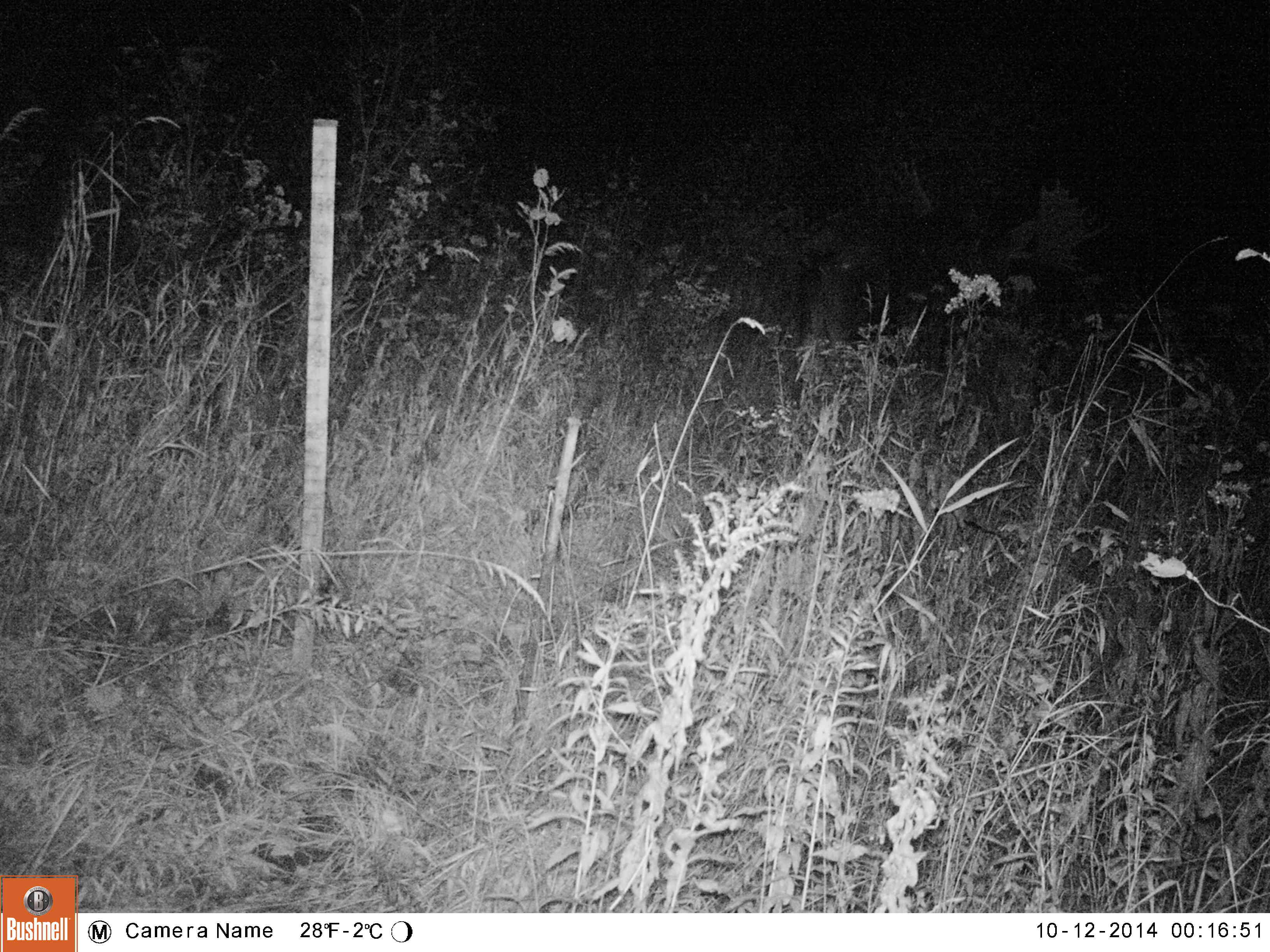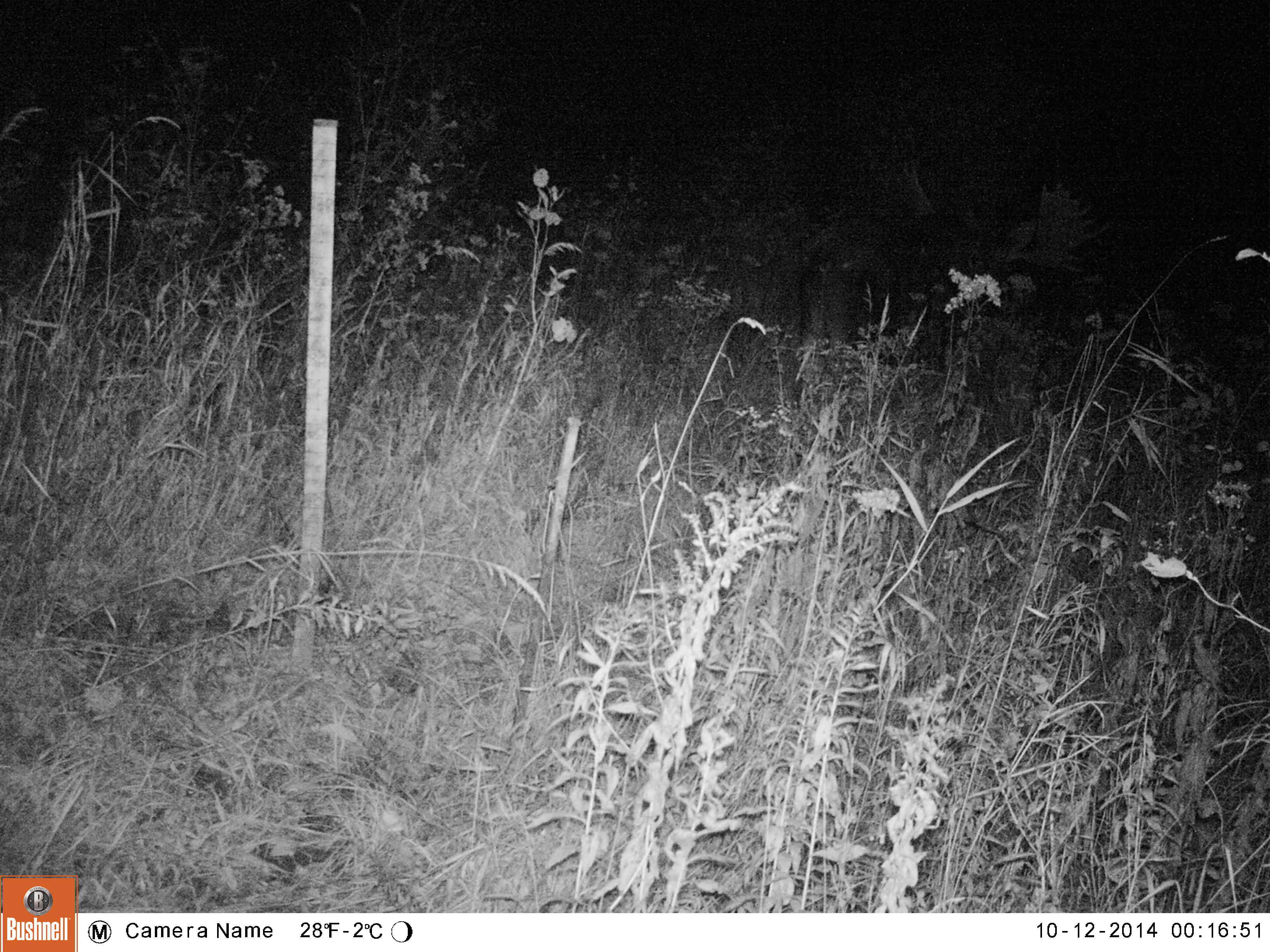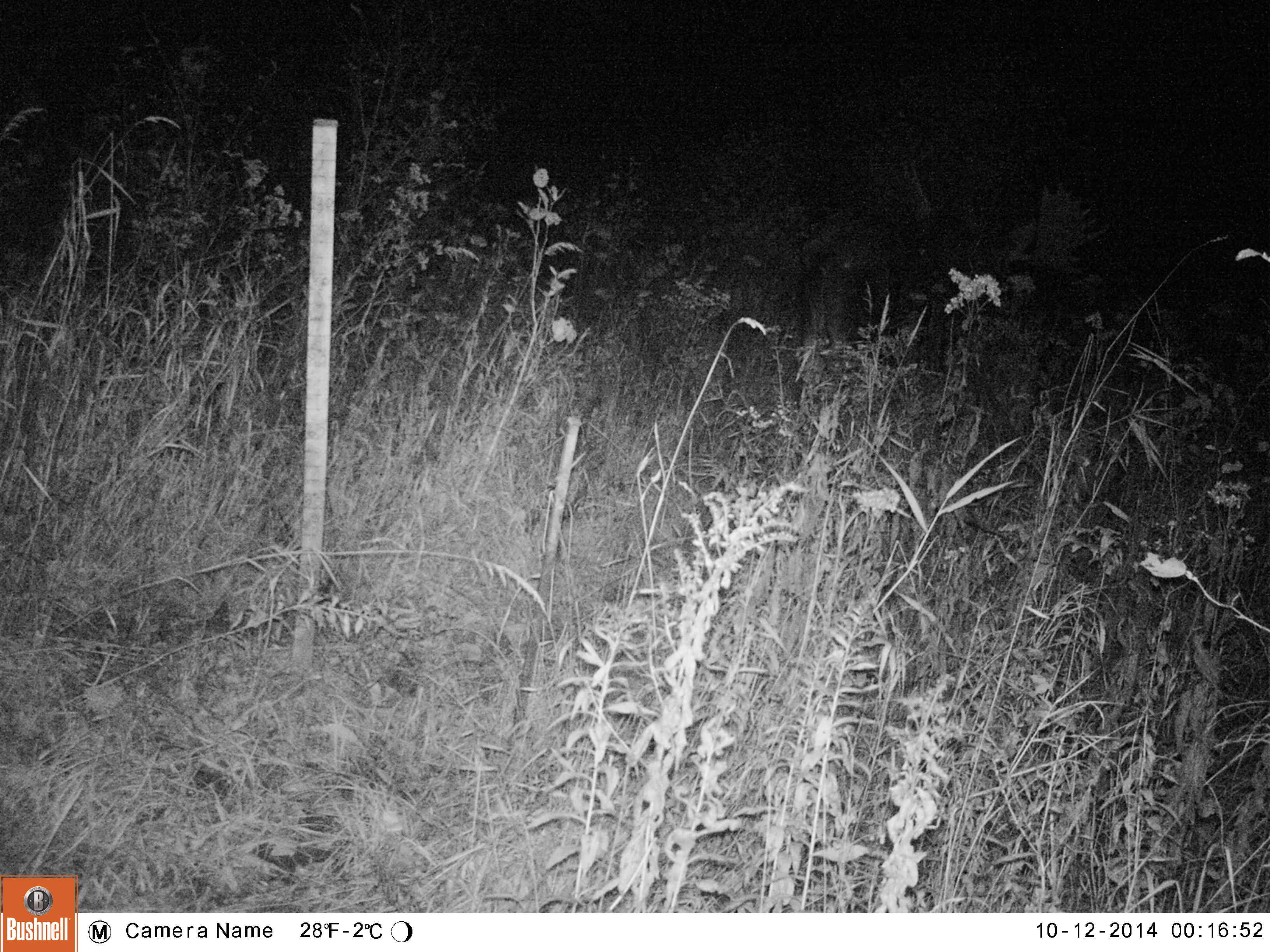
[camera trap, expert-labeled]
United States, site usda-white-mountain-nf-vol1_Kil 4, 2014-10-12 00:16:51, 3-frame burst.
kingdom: Animalia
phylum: Chordata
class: Mammalia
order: Artiodactyla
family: Cervidae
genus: Alces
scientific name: Alces alces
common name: moose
Moose (Alces alces).